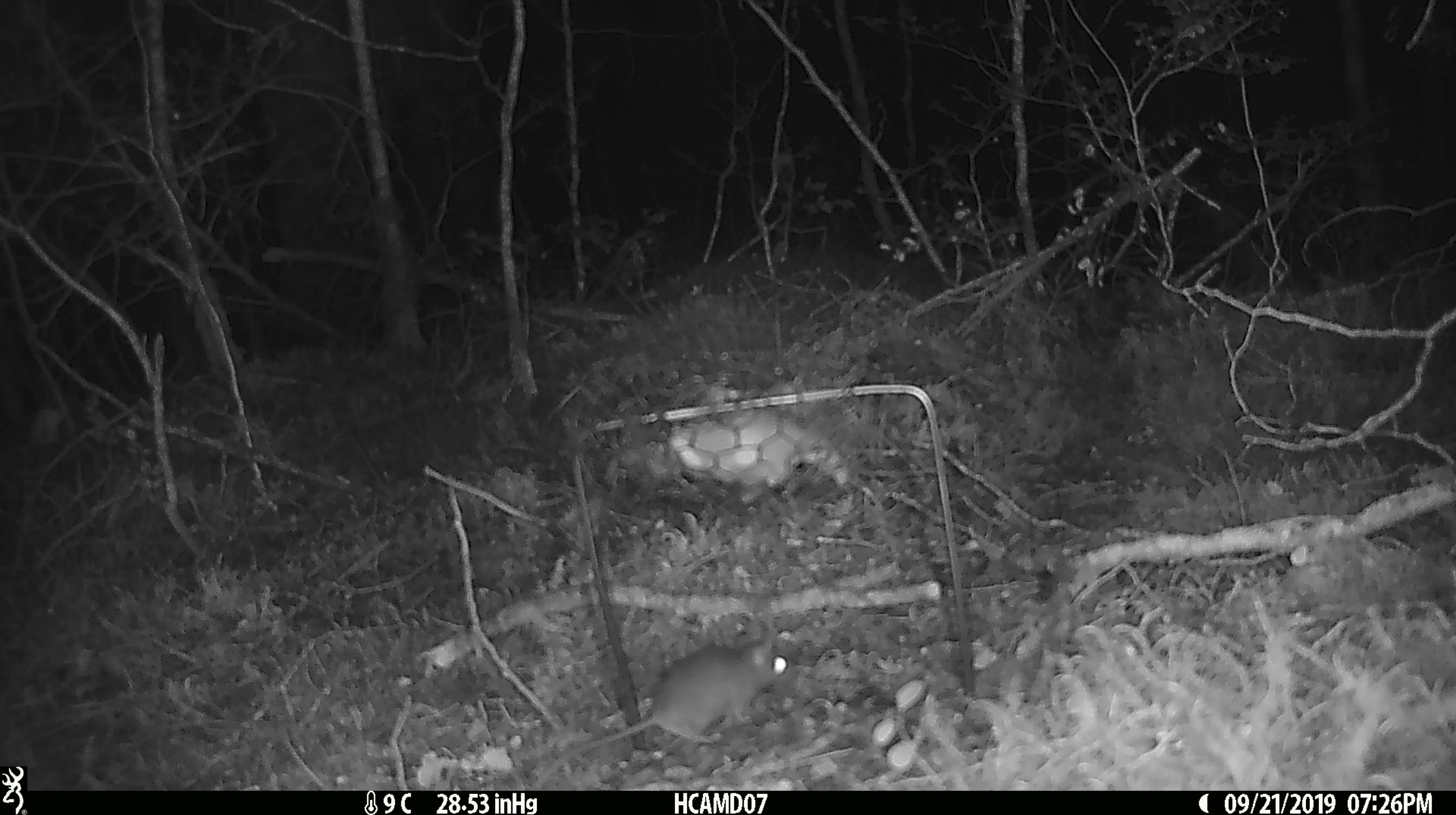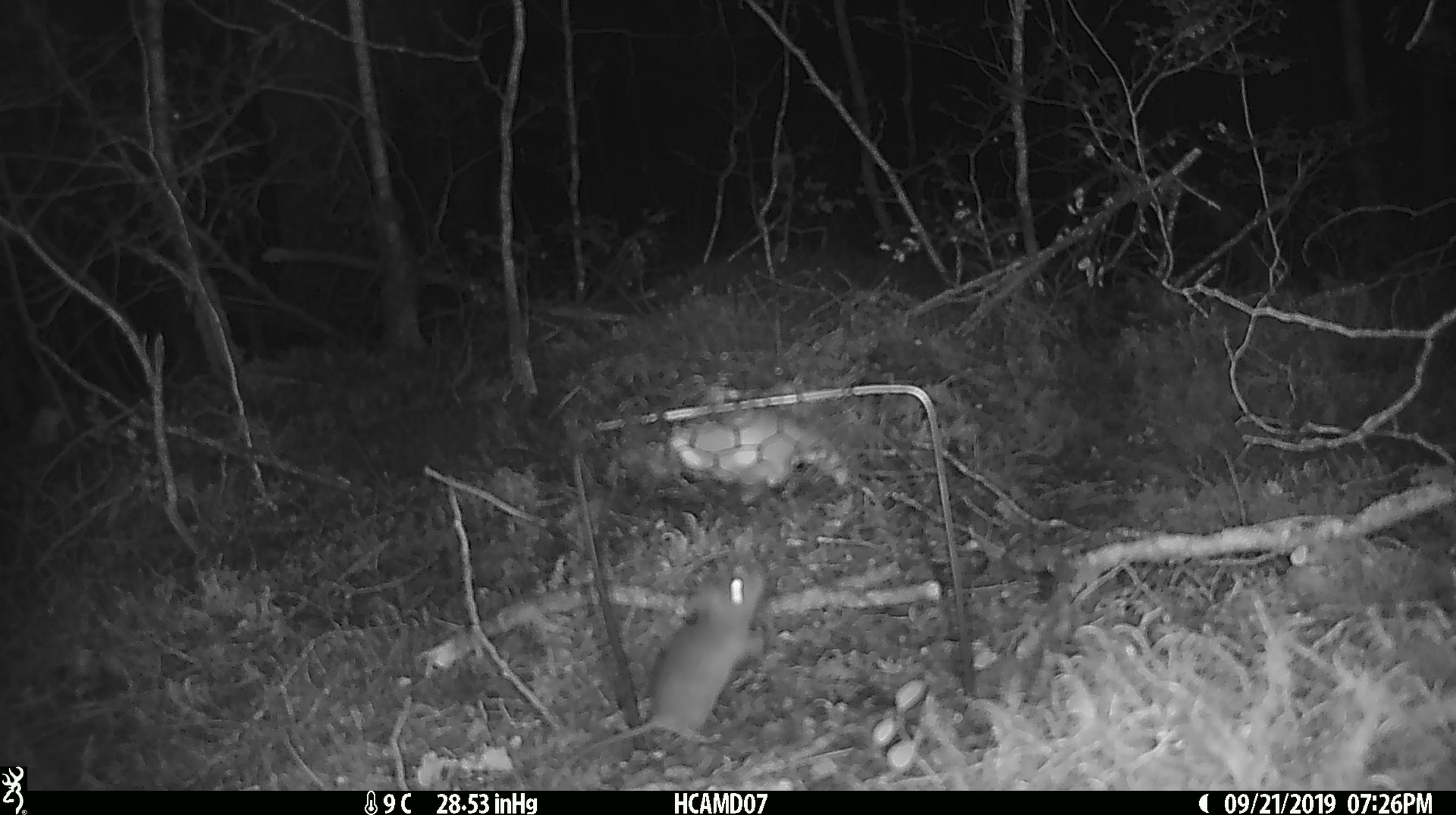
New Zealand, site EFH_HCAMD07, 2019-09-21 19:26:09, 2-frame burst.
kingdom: Animalia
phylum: Chordata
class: Mammalia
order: Rodentia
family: Muridae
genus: Mus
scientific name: Mus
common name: mouse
Mouse (Mus).